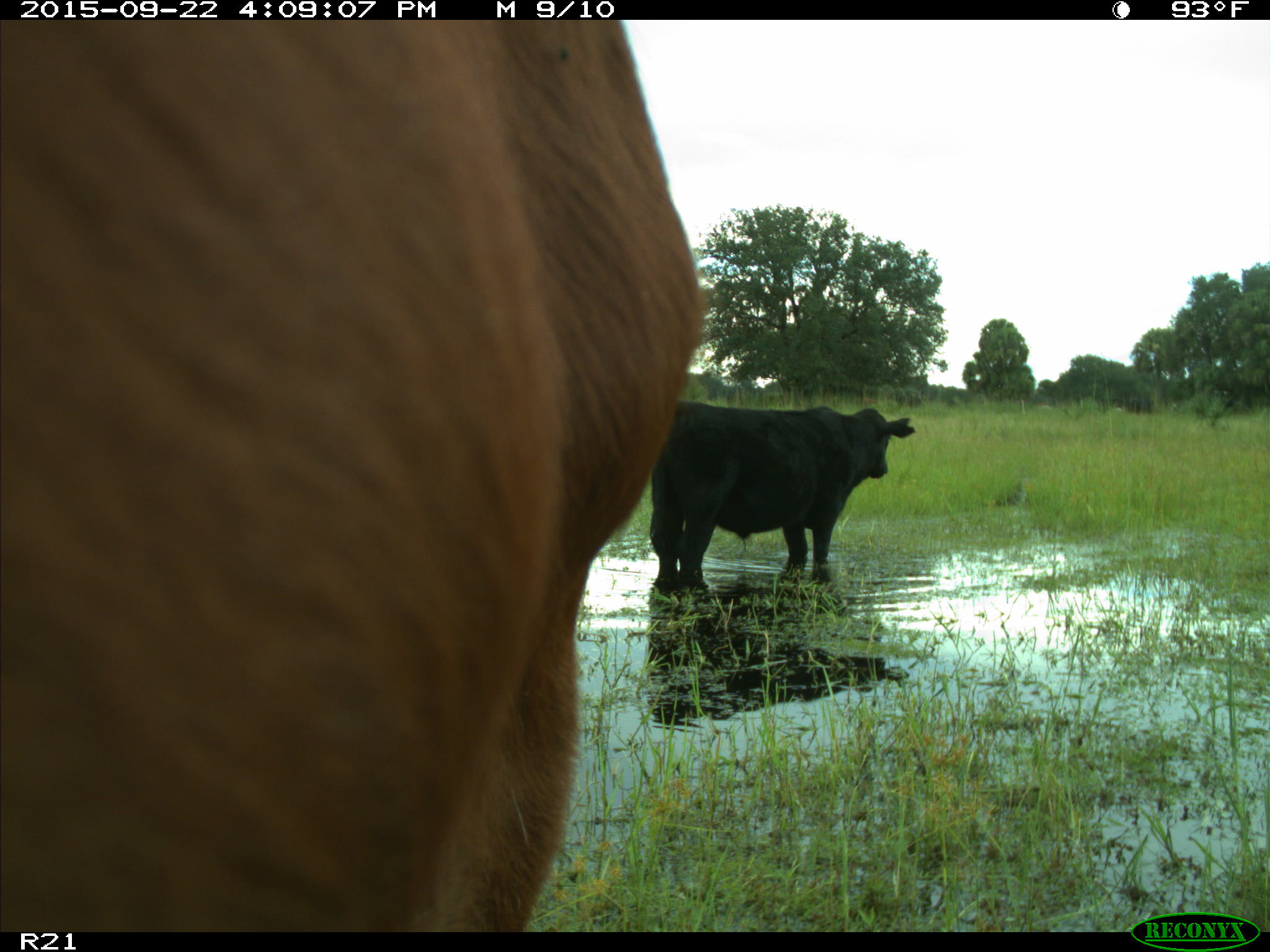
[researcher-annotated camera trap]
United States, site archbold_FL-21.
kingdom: Animalia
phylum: Chordata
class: Mammalia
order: Artiodactyla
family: Bovidae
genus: Bos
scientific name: Bos taurus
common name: domestic cow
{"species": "Bos taurus (domestic cow)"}